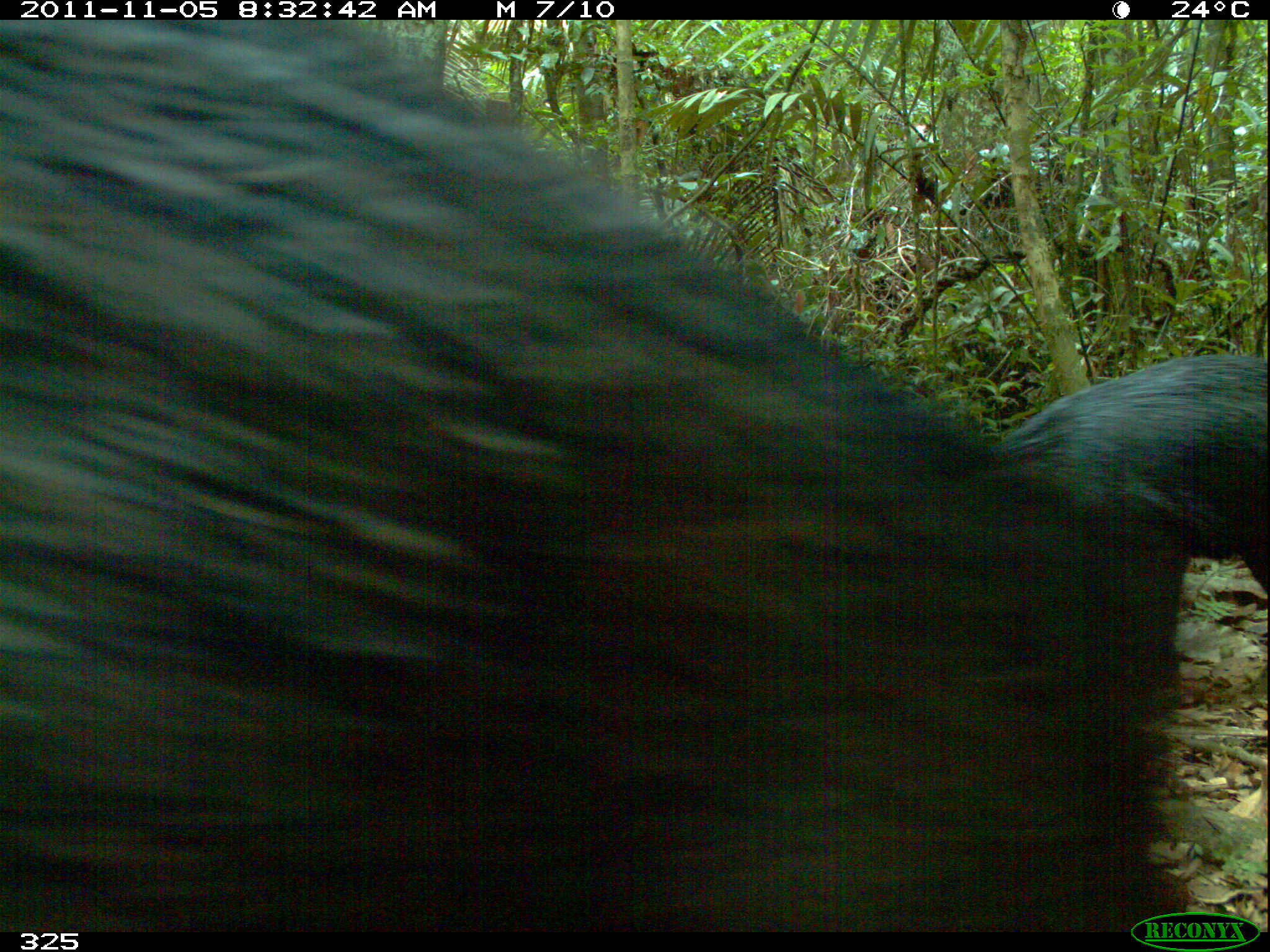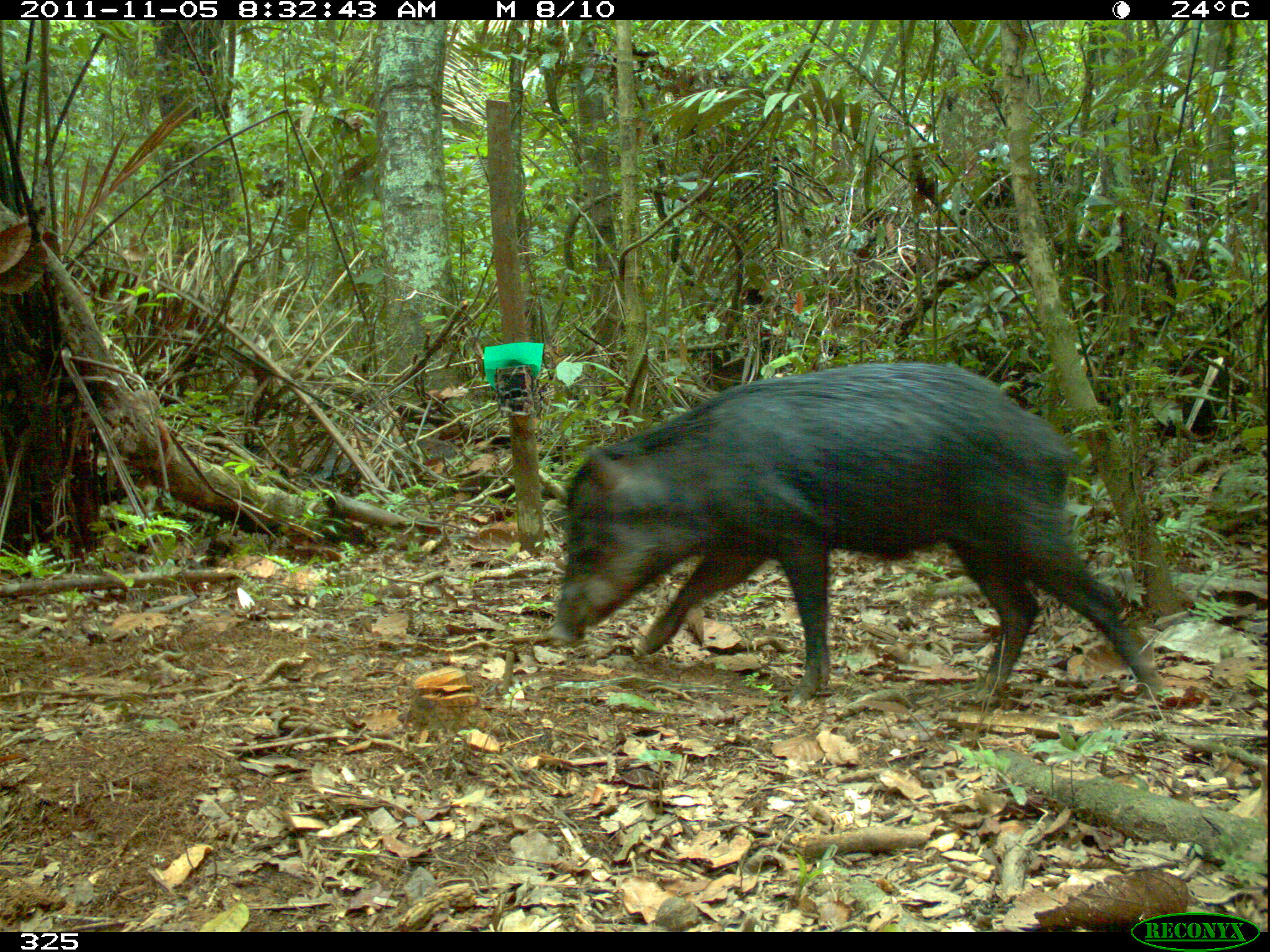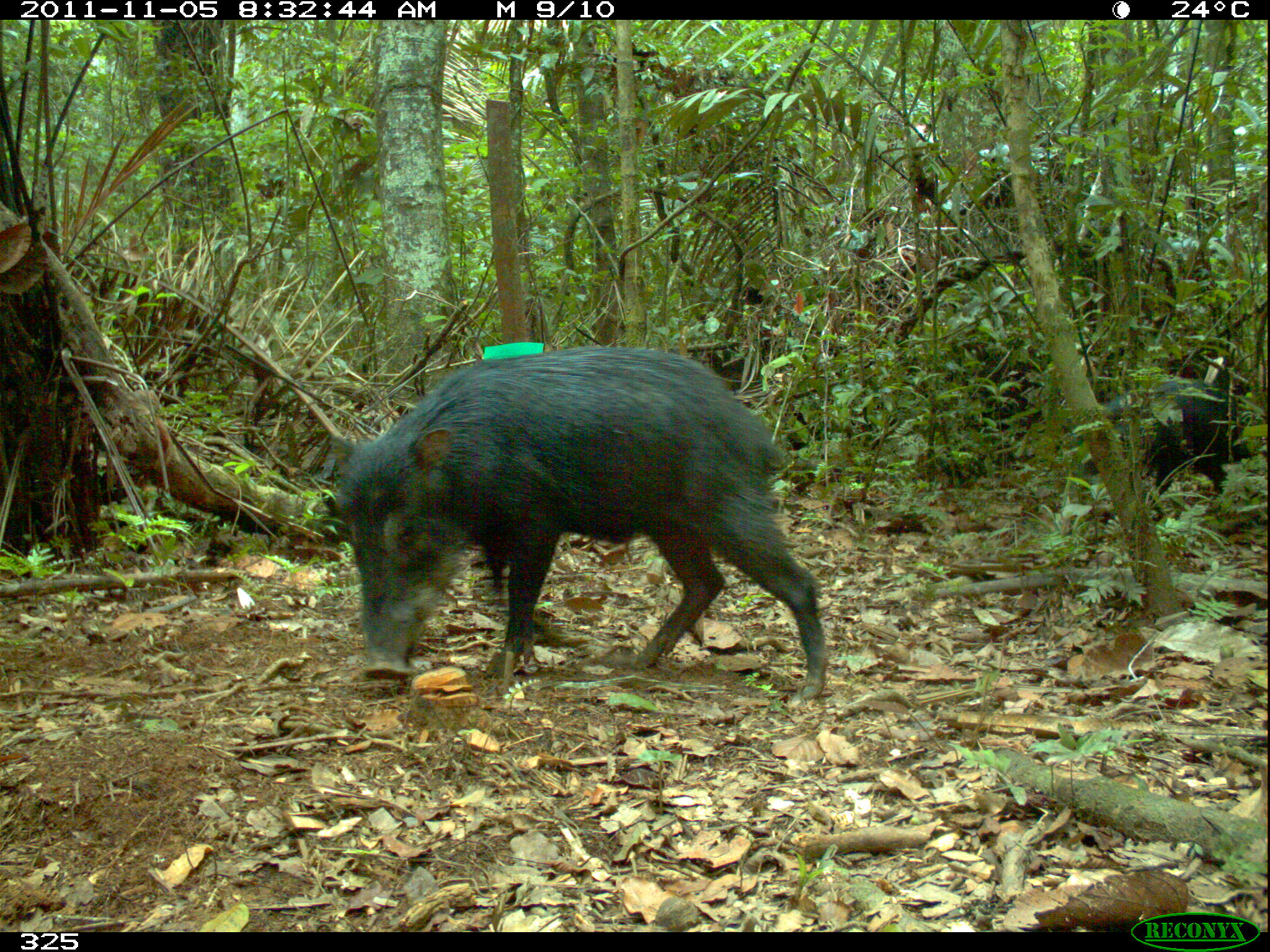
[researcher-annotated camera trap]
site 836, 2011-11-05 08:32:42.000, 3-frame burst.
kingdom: Animalia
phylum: Chordata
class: Mammalia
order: Artiodactyla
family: Tayassuidae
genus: Tayassu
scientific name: Tayassu pecari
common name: white-lipped peccary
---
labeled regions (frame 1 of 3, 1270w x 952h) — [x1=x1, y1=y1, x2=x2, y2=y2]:
tayassu pecari: [x1=0, y1=17, x2=1269, y2=927]; [x1=997, y1=355, x2=1270, y2=598]